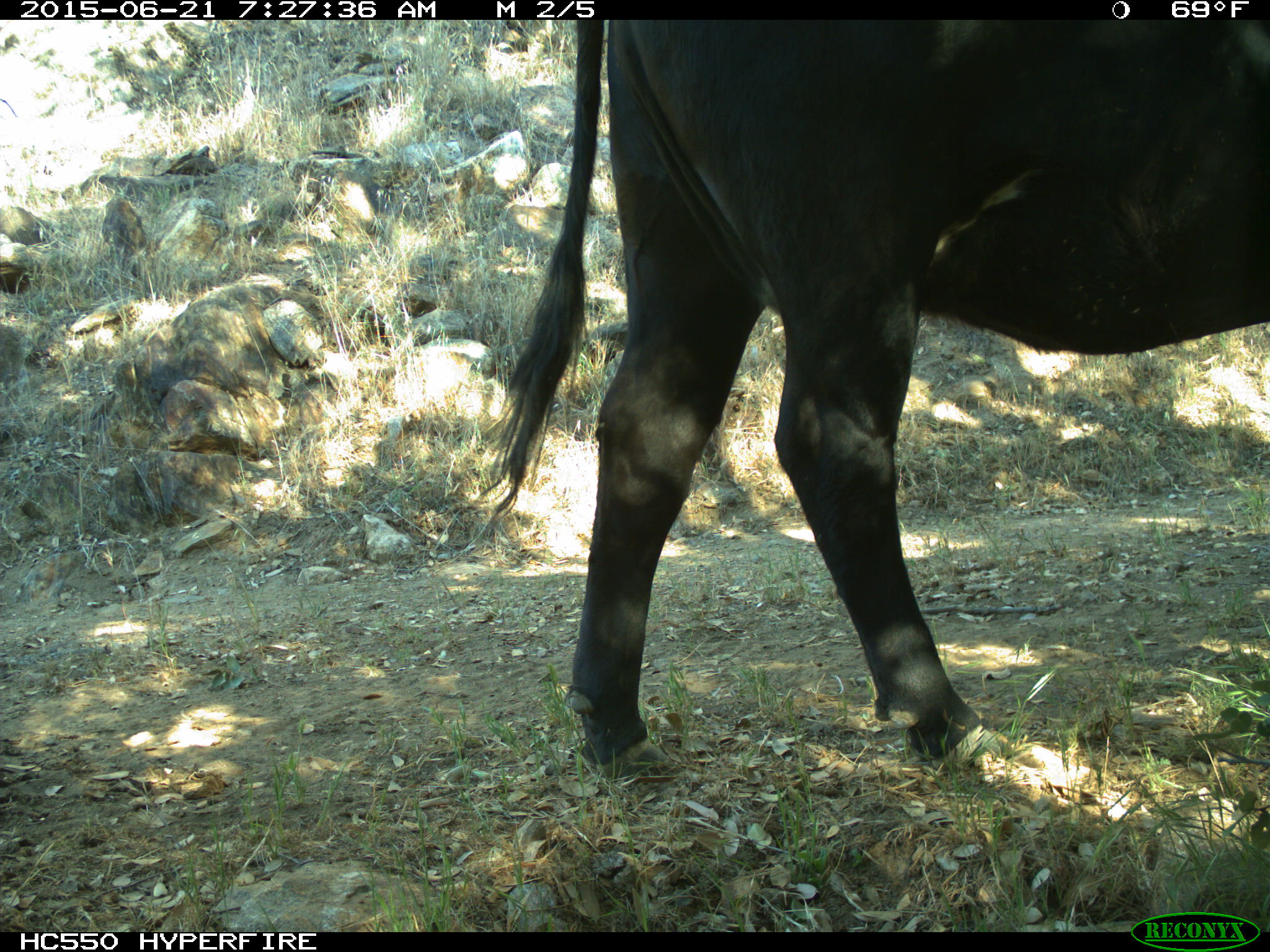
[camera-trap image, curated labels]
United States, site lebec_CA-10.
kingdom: Animalia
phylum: Chordata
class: Mammalia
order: Artiodactyla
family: Bovidae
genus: Bos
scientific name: Bos taurus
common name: domestic cow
Bos taurus (domestic cow).